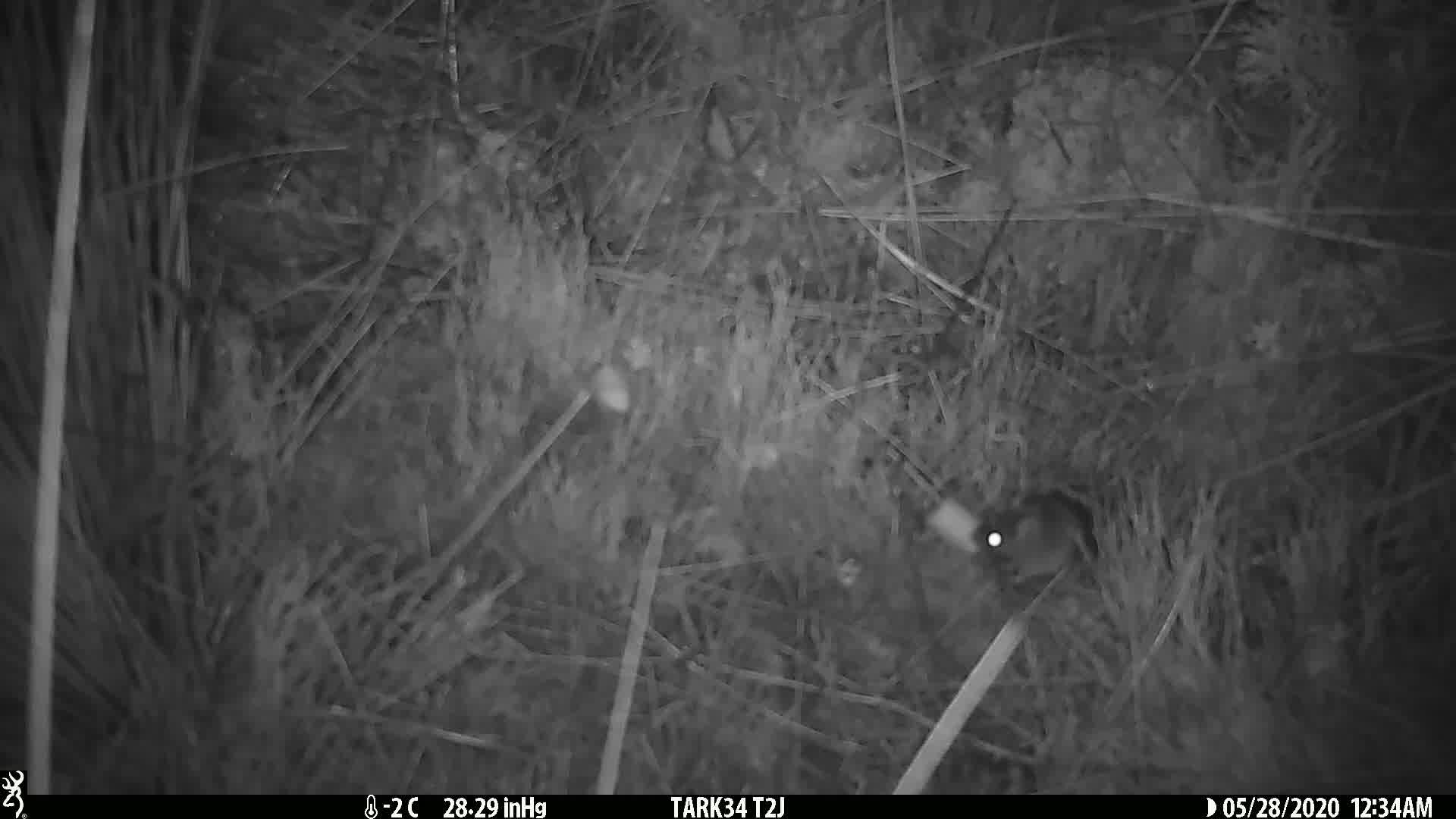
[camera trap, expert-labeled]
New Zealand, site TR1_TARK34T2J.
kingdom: Animalia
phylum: Chordata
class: Mammalia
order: Rodentia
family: Muridae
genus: Mus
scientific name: Mus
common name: mouse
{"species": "mouse (Mus)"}